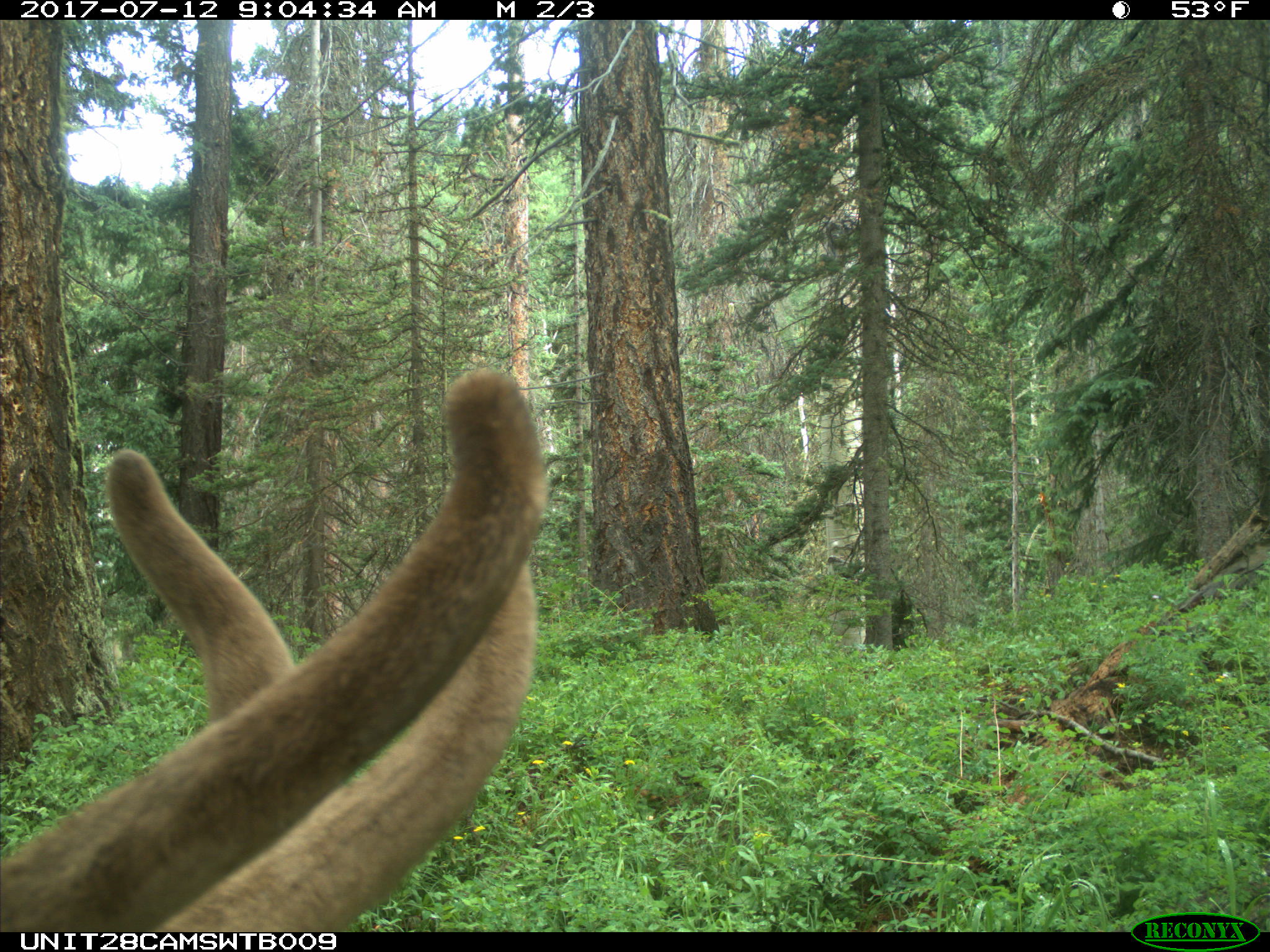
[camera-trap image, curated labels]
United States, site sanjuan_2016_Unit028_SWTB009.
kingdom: Animalia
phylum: Chordata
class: Mammalia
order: Artiodactyla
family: Cervidae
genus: Cervus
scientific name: Cervus elaphus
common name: red deer